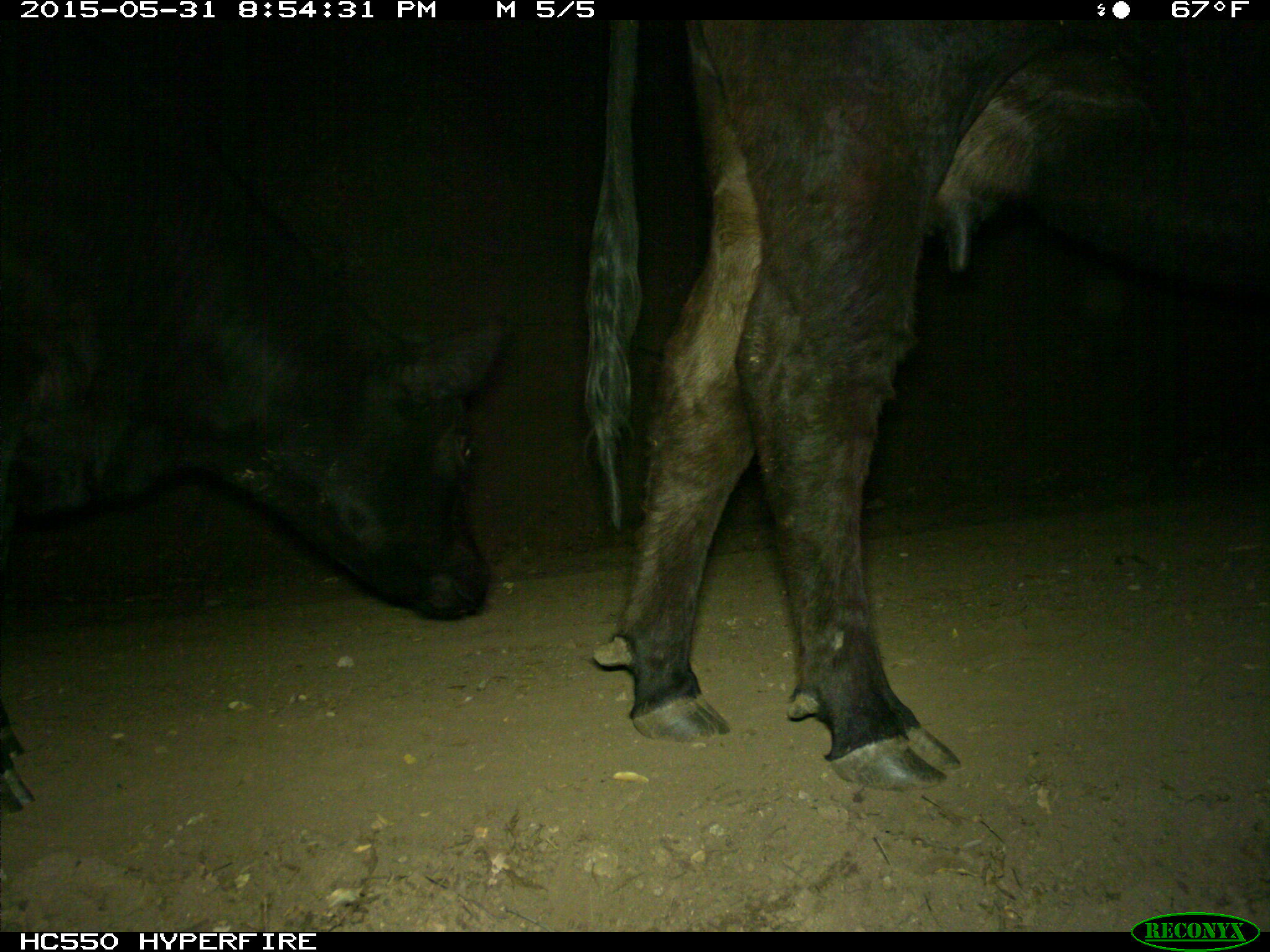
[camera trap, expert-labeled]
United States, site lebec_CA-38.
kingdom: Animalia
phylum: Chordata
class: Mammalia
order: Artiodactyla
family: Bovidae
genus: Bos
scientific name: Bos taurus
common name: domestic cow